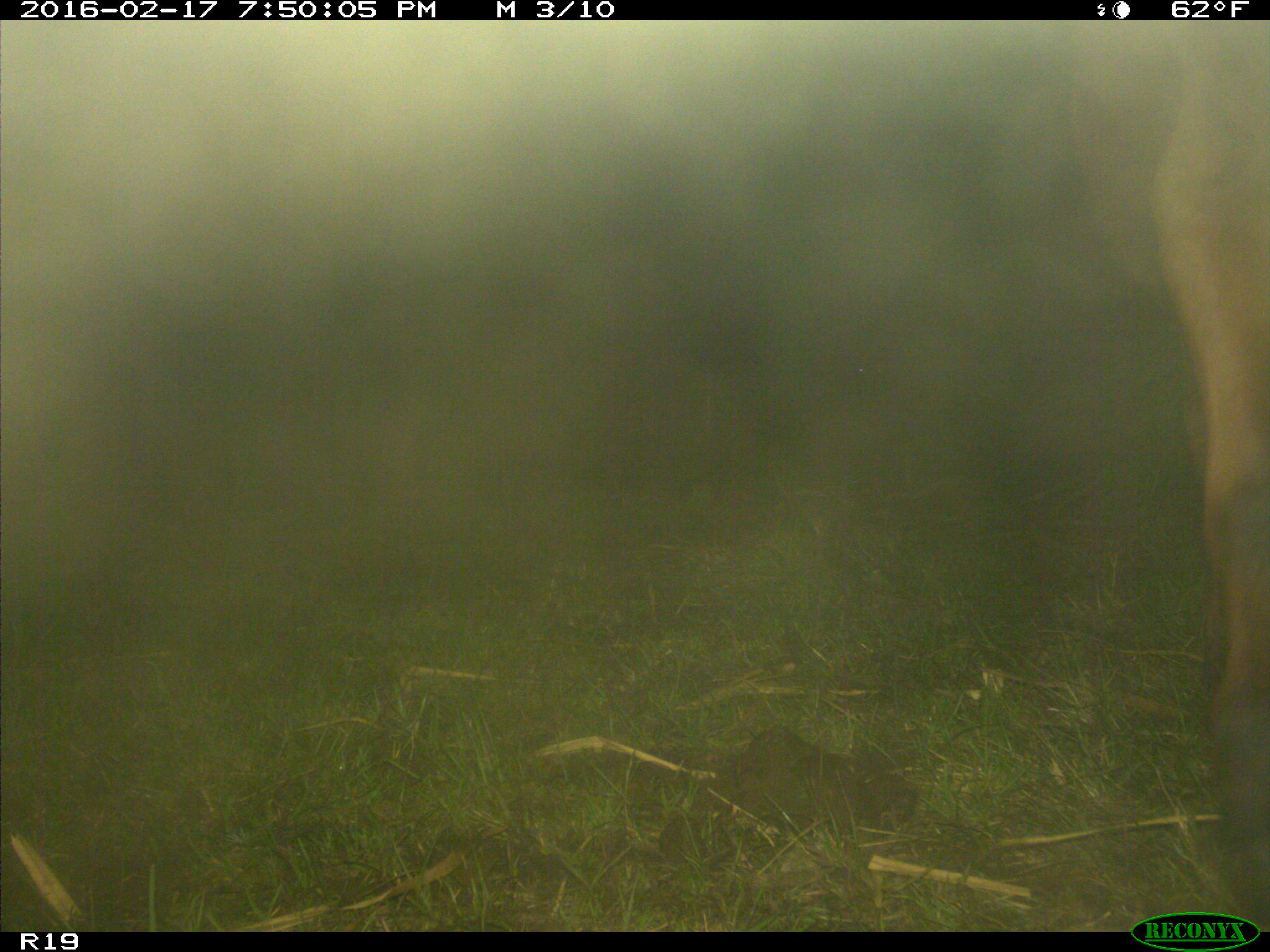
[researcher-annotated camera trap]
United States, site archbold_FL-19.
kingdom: Animalia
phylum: Chordata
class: Mammalia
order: Artiodactyla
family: Bovidae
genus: Bos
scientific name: Bos taurus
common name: domestic cow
Bos taurus (domestic cow).